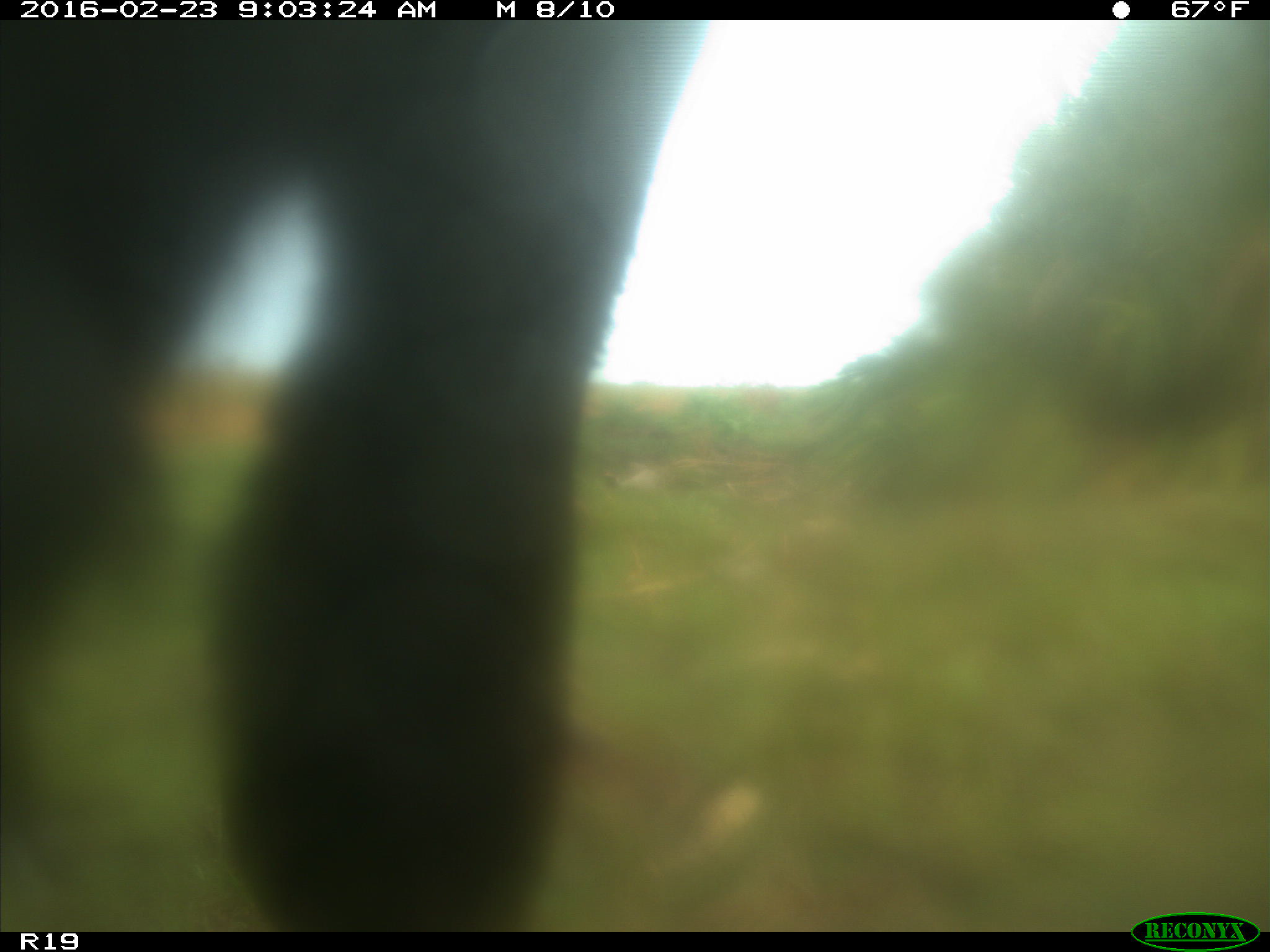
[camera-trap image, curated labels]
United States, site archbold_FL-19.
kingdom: Animalia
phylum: Chordata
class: Mammalia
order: Artiodactyla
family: Bovidae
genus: Bos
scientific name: Bos taurus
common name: domestic cow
Bos taurus (domestic cow).